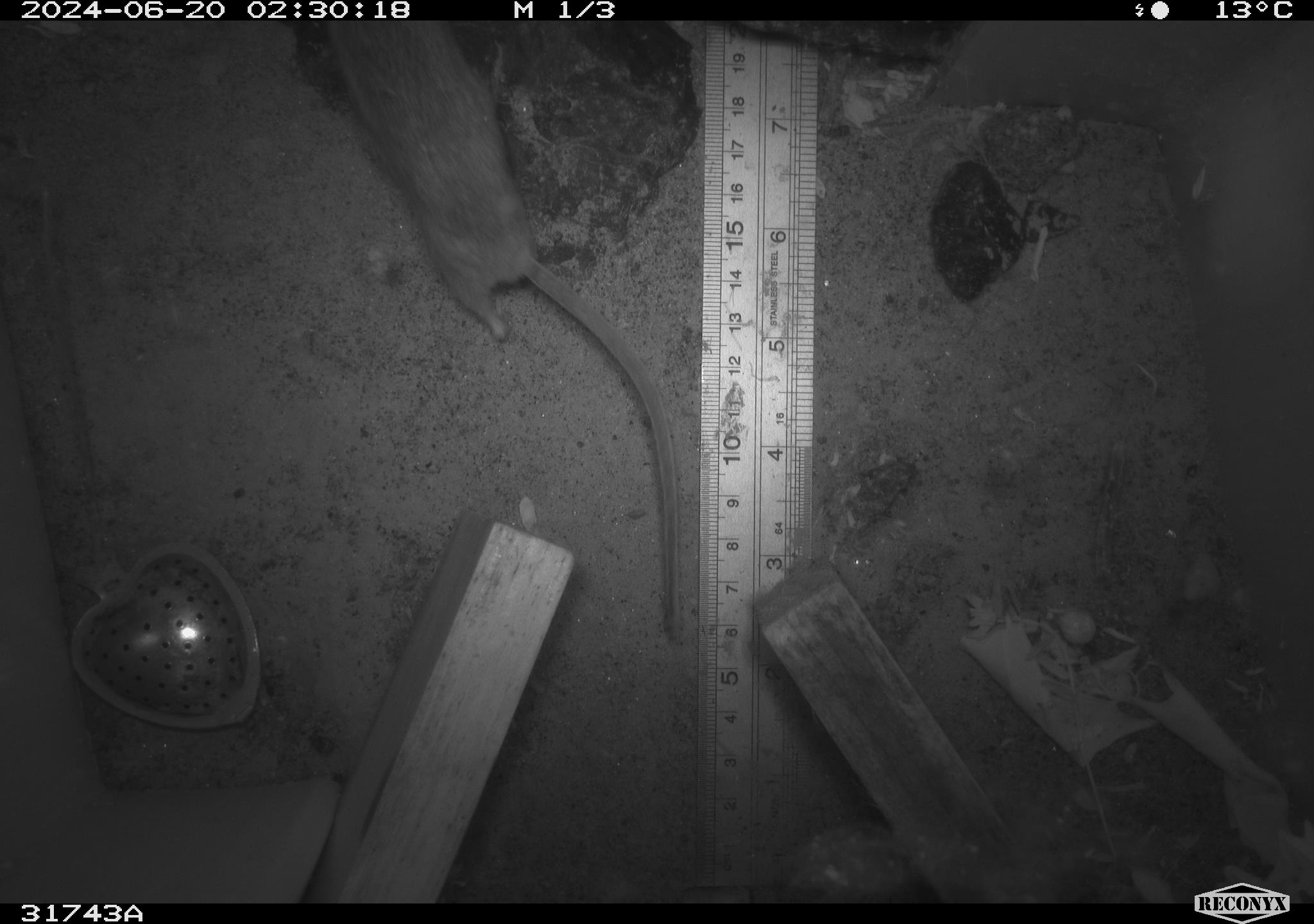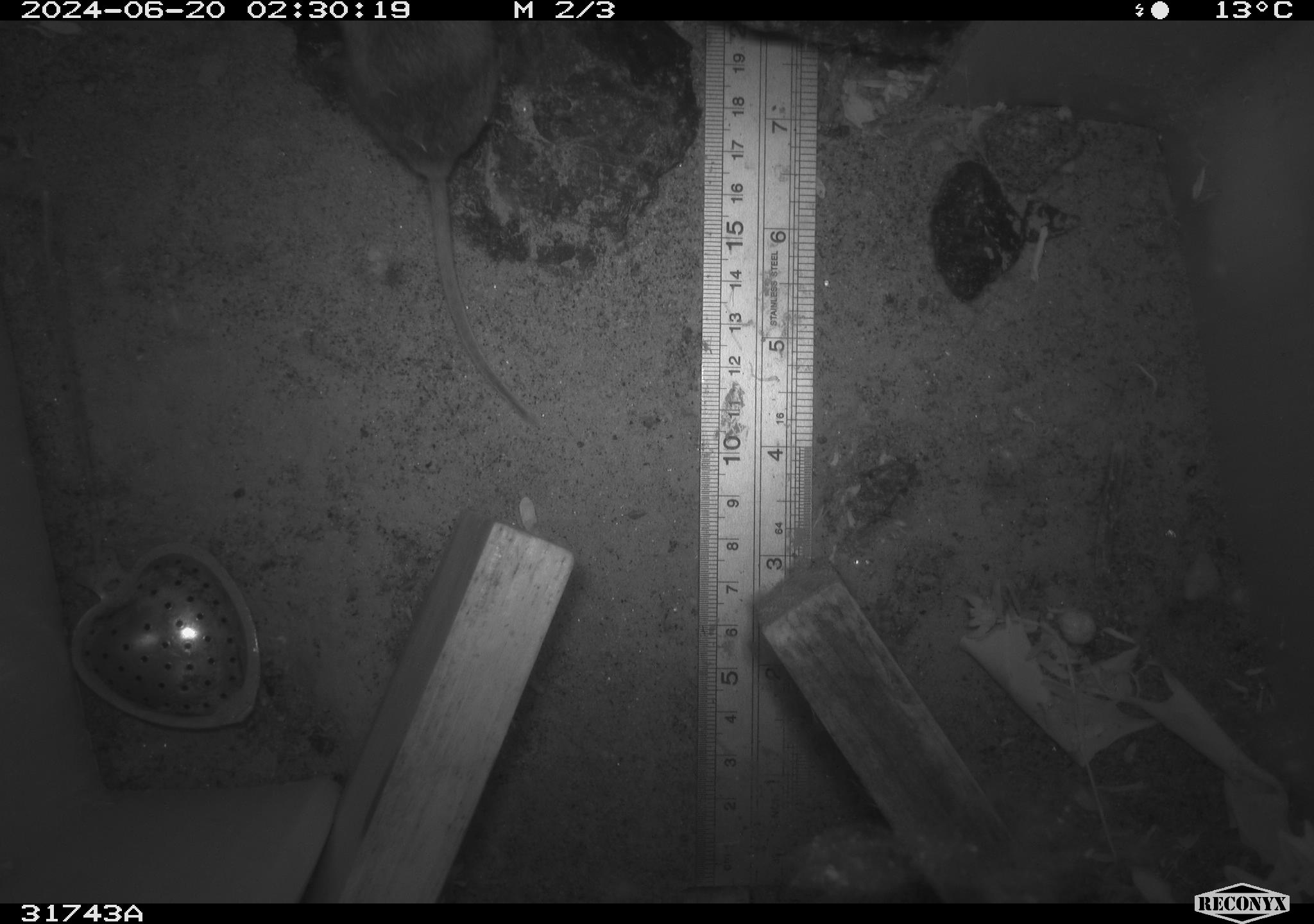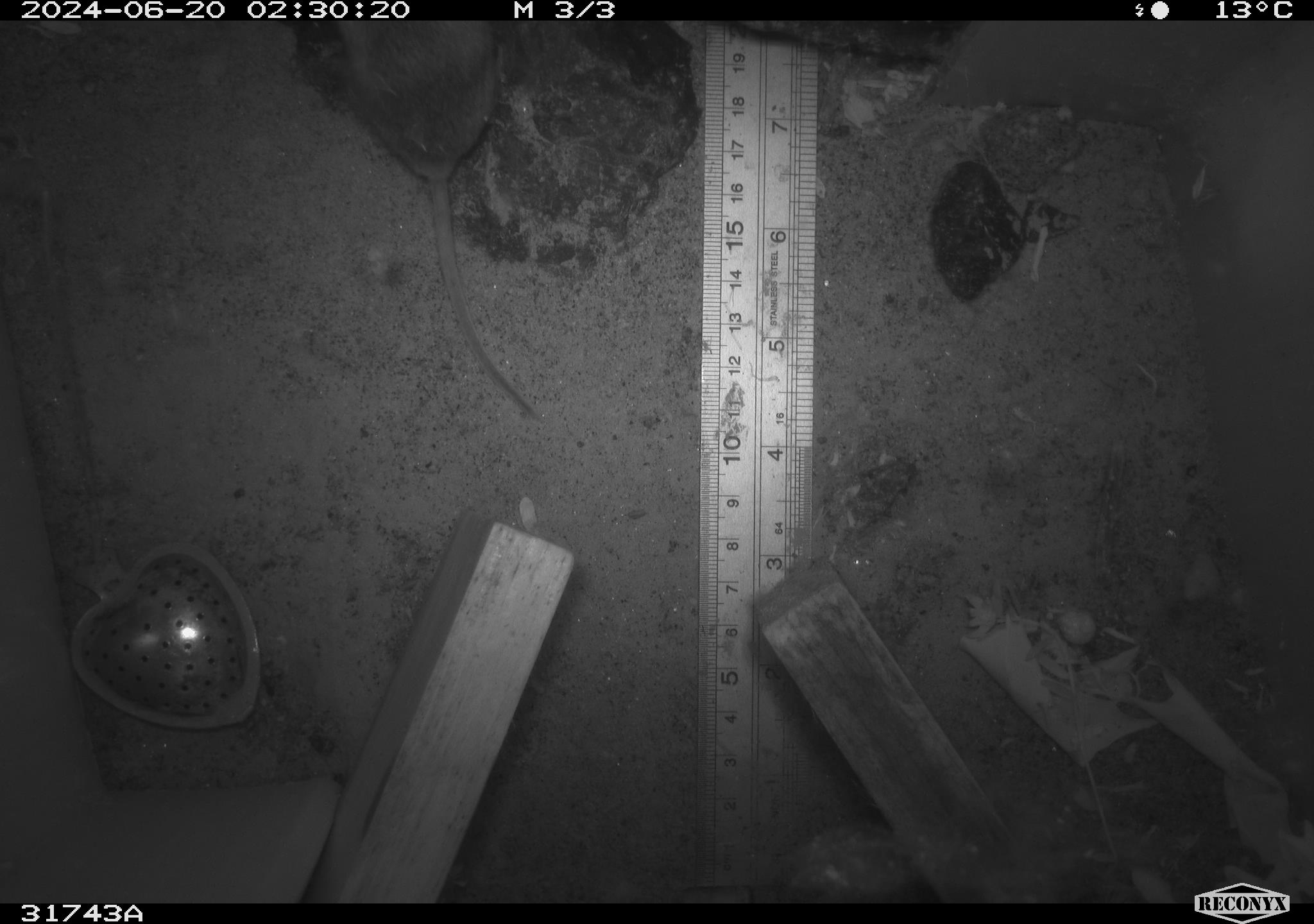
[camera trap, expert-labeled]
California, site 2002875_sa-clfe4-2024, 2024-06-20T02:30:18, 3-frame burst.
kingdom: Animalia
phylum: Chordata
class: Mammalia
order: Rodentia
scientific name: Rodentia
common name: rodent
Rodent (Rodentia).